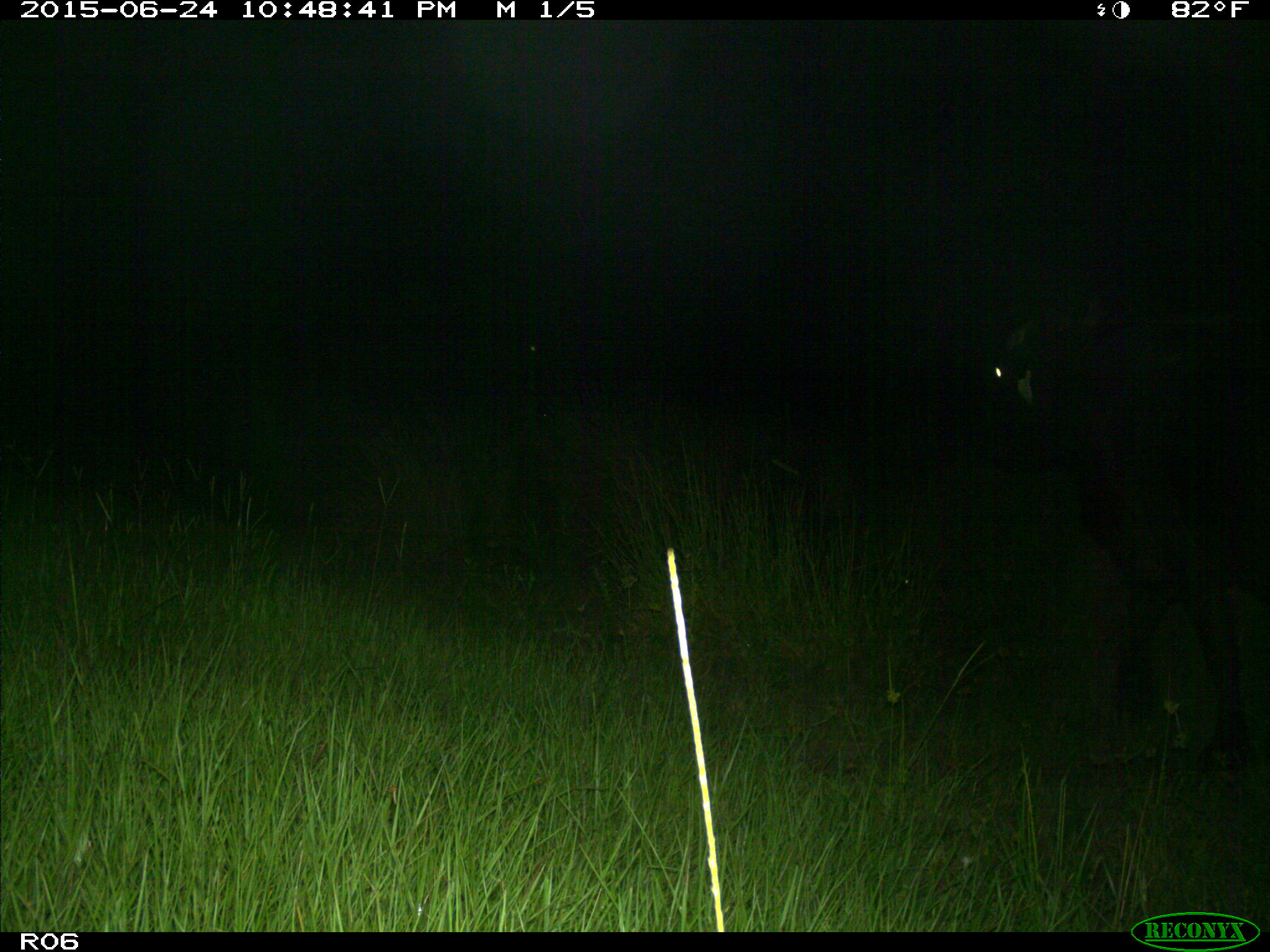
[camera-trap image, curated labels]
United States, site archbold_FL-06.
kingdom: Animalia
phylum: Chordata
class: Mammalia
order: Artiodactyla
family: Bovidae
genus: Bos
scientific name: Bos taurus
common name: domestic cow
Bos taurus (domestic cow).